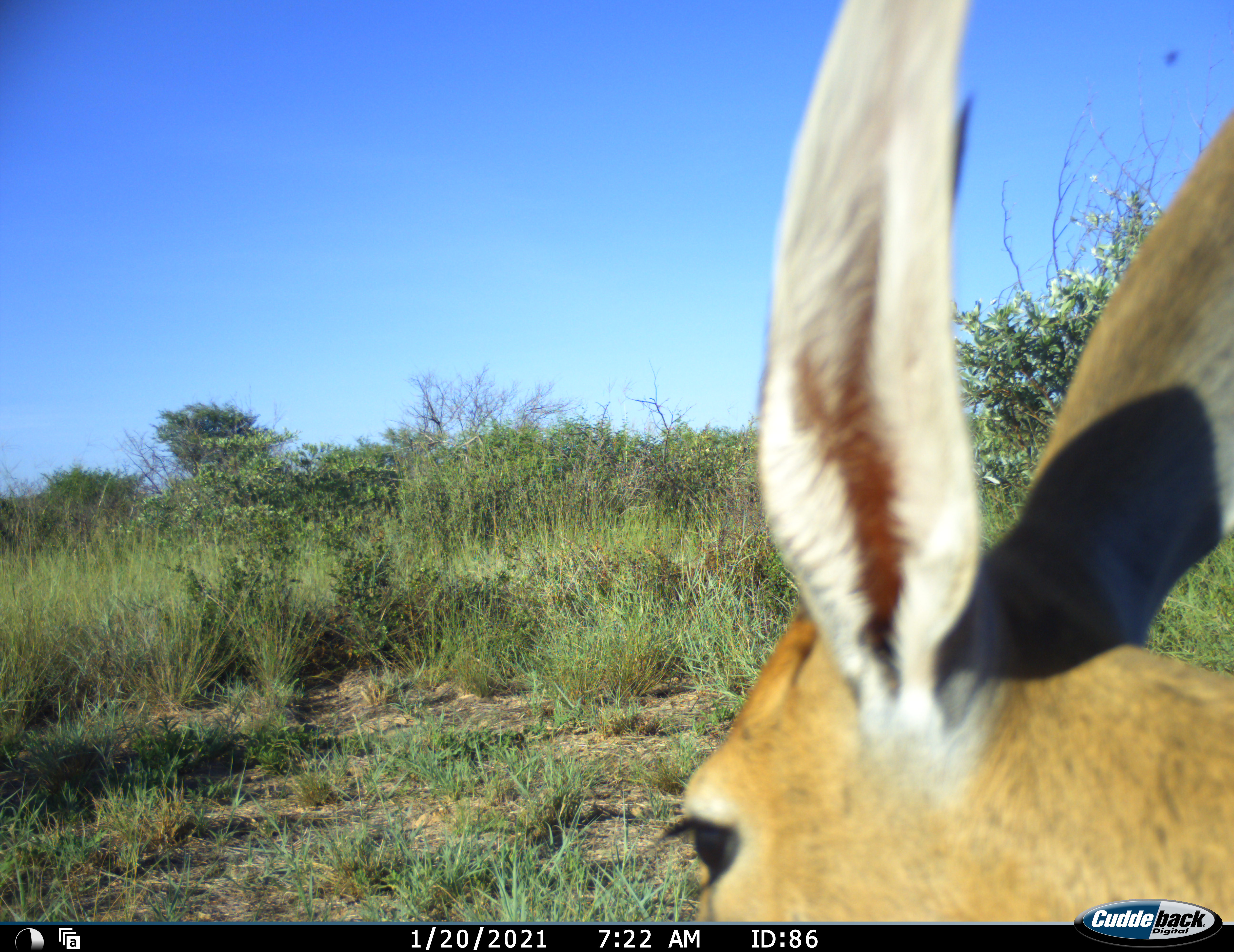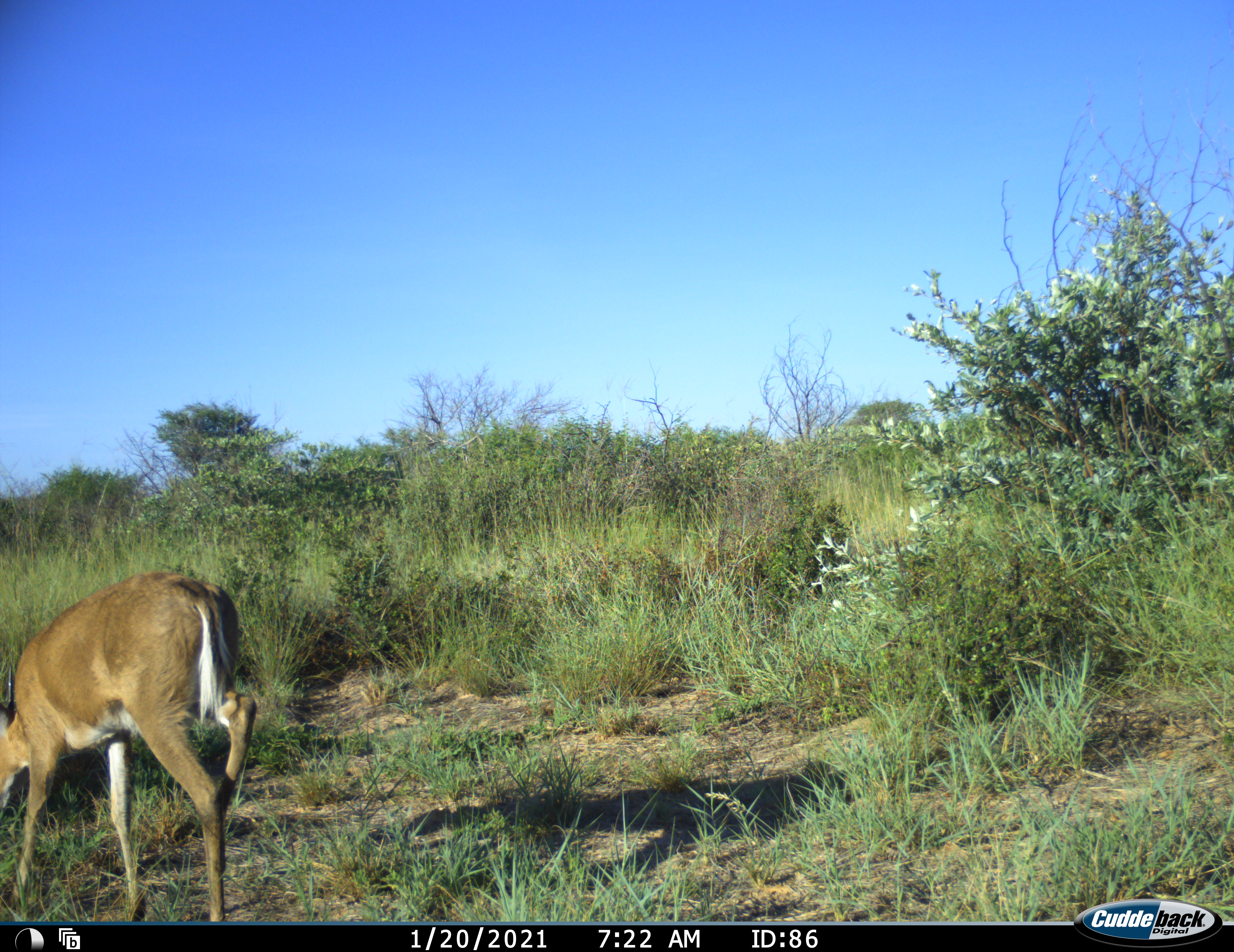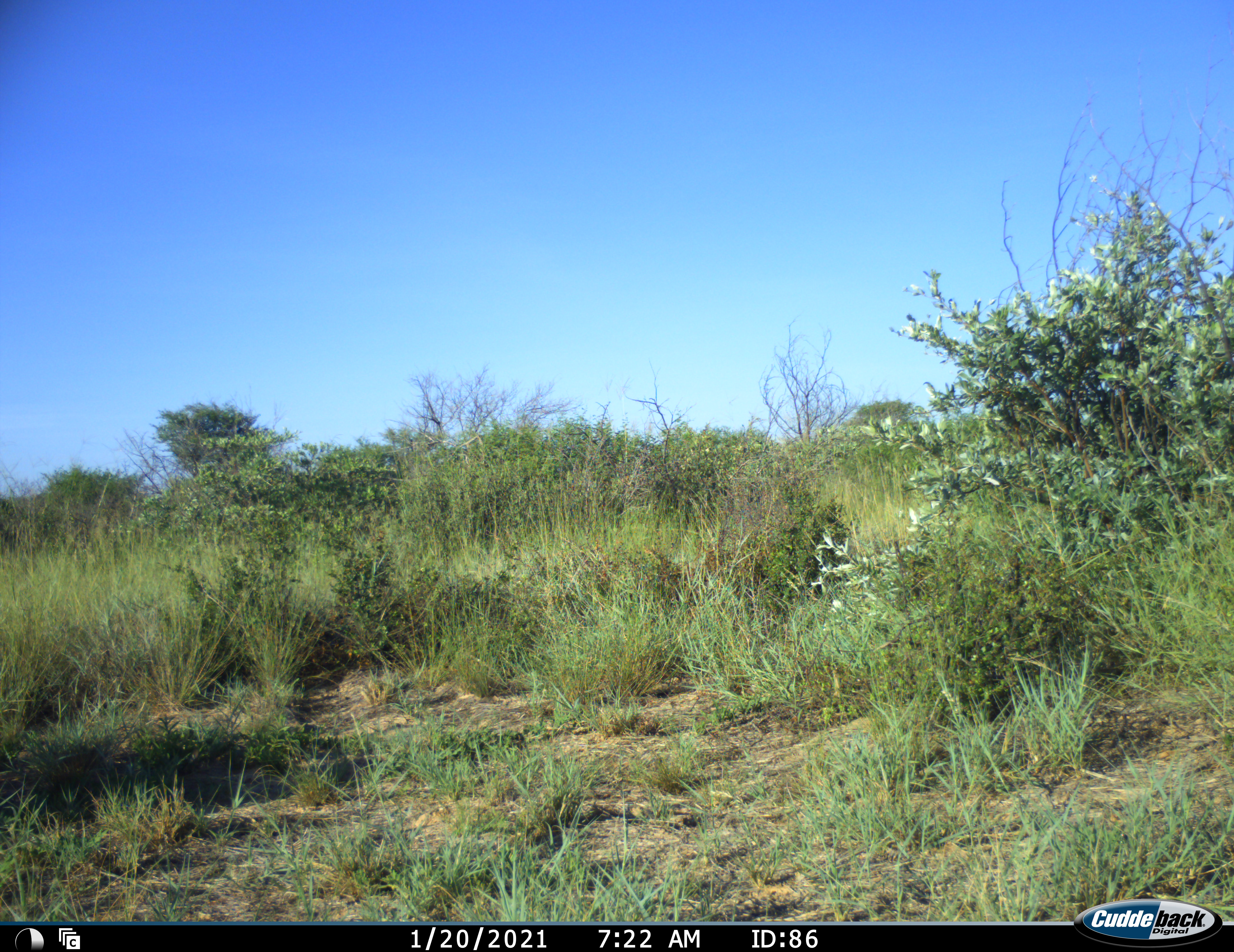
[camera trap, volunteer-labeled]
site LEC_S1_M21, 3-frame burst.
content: unidentified animal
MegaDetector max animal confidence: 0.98